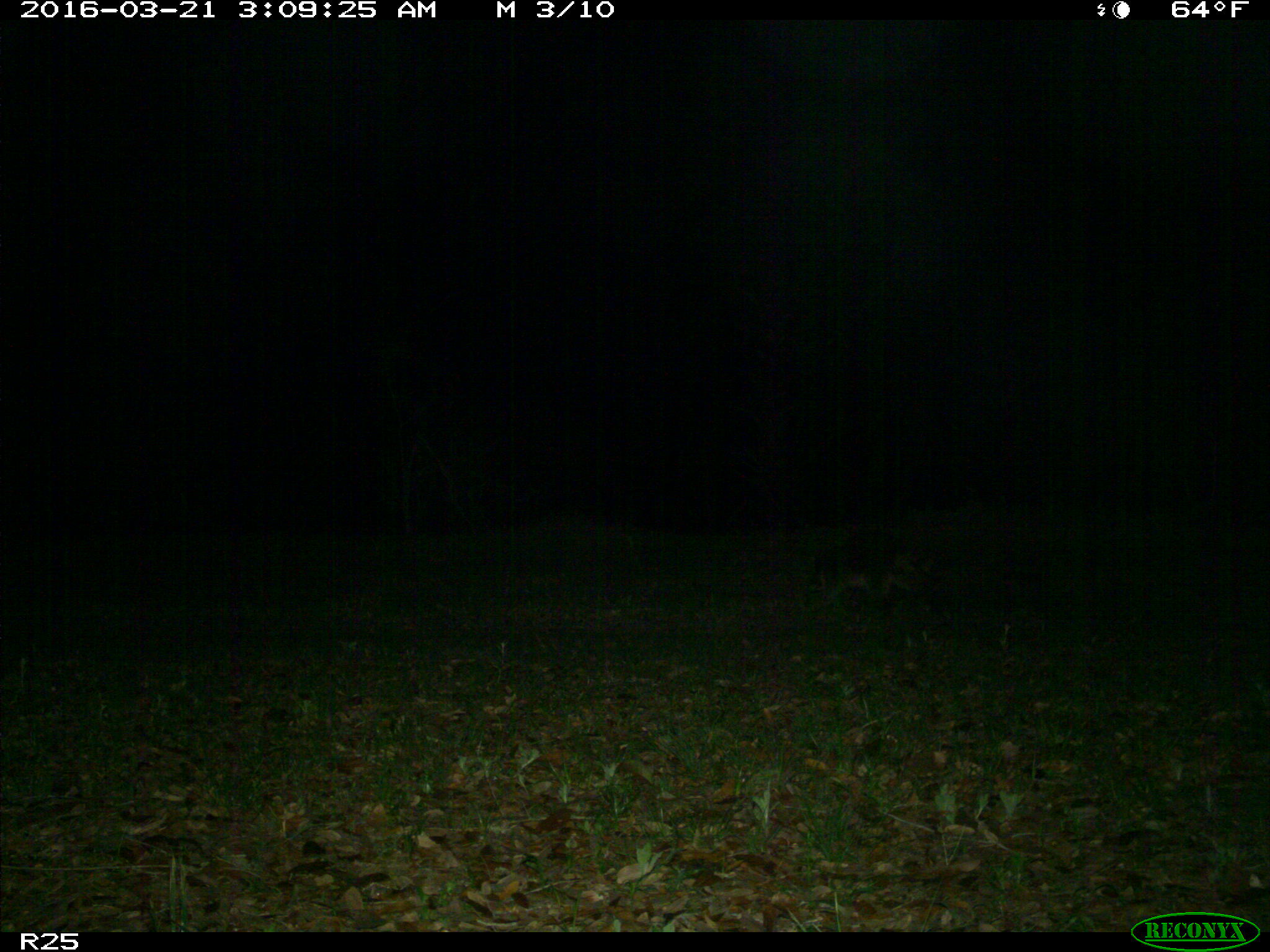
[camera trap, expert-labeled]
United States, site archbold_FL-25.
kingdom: Animalia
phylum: Chordata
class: Mammalia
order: Carnivora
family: Procyonidae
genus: Procyon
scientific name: Procyon lotor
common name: common raccoon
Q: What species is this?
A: Procyon lotor (common raccoon).